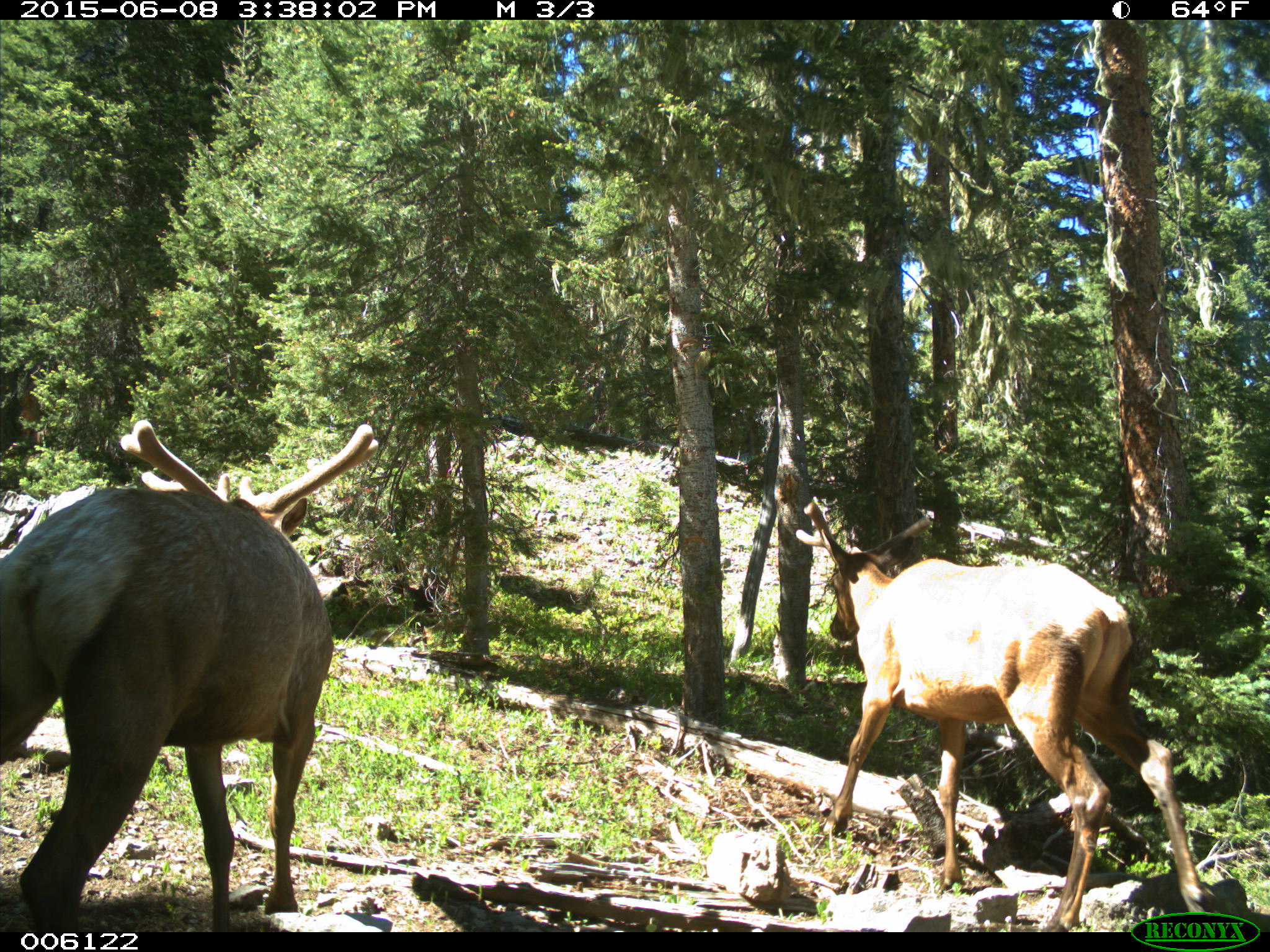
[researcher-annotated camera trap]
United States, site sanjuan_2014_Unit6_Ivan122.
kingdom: Animalia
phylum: Chordata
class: Mammalia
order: Artiodactyla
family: Cervidae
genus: Cervus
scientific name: Cervus elaphus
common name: red deer